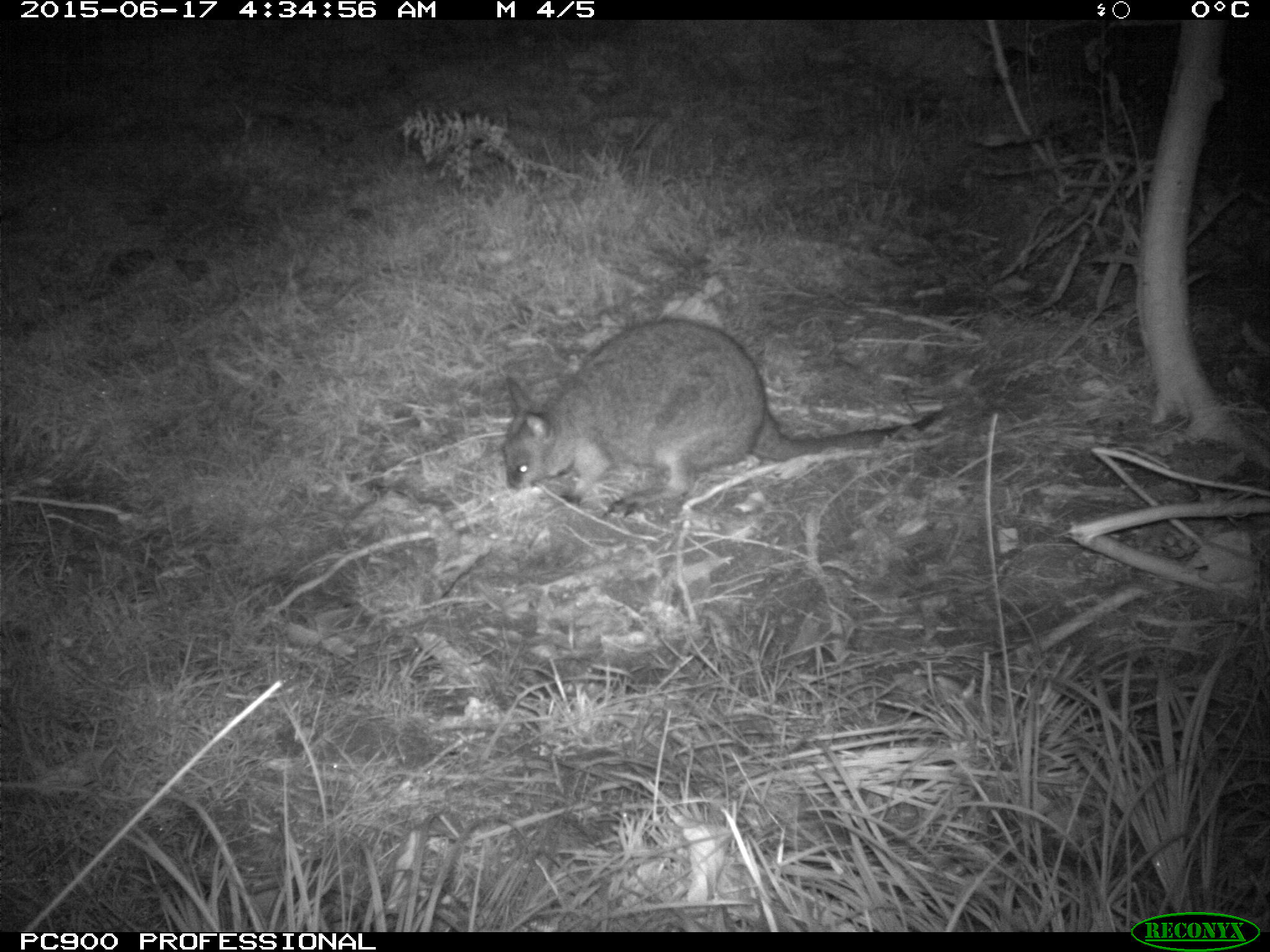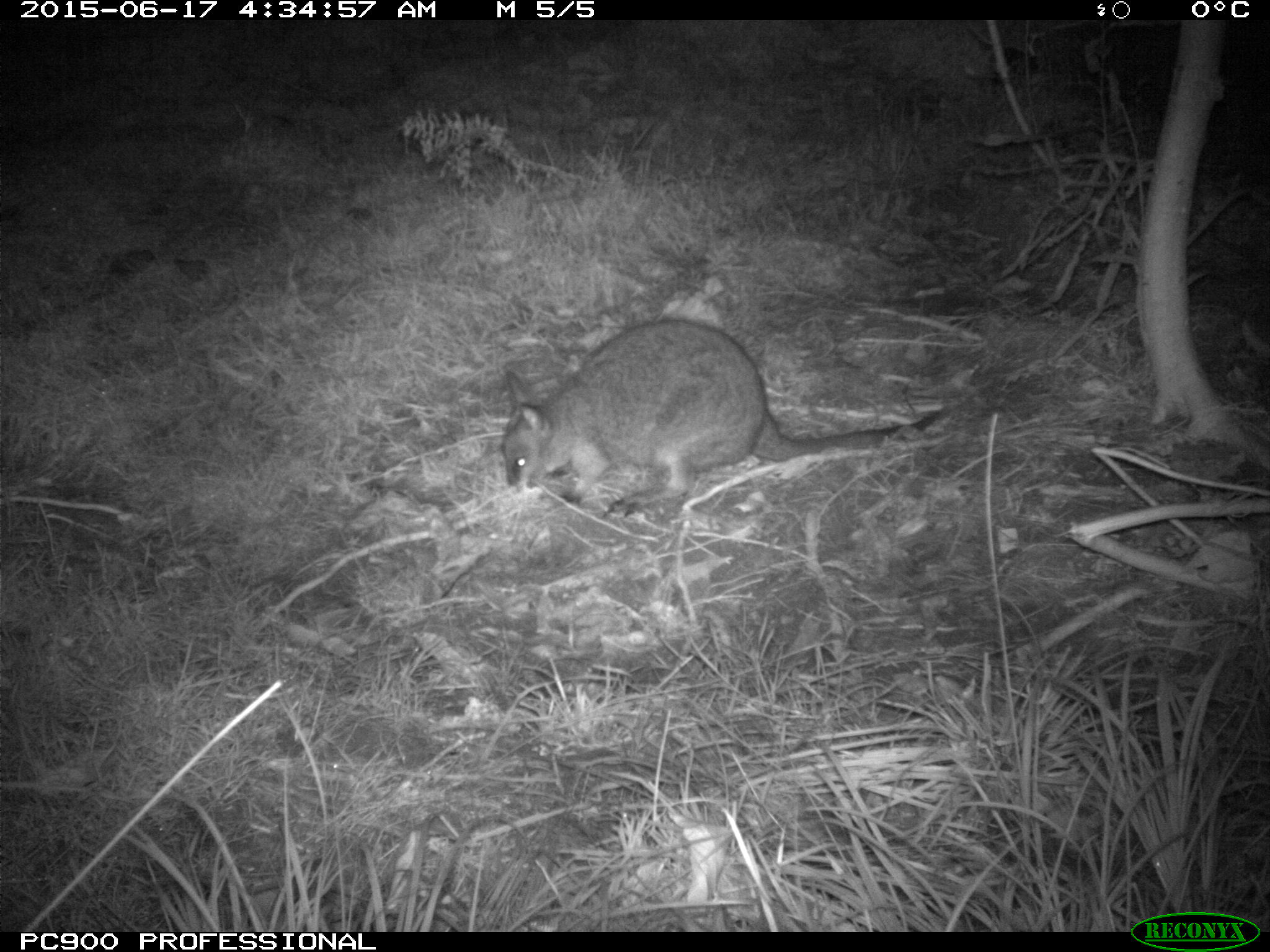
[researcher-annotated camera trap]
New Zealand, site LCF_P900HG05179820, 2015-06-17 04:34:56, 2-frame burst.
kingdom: Animalia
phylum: Chordata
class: Mammalia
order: Diprotodontia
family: Macropodidae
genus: Notamacropus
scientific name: Notamacropus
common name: wallaby